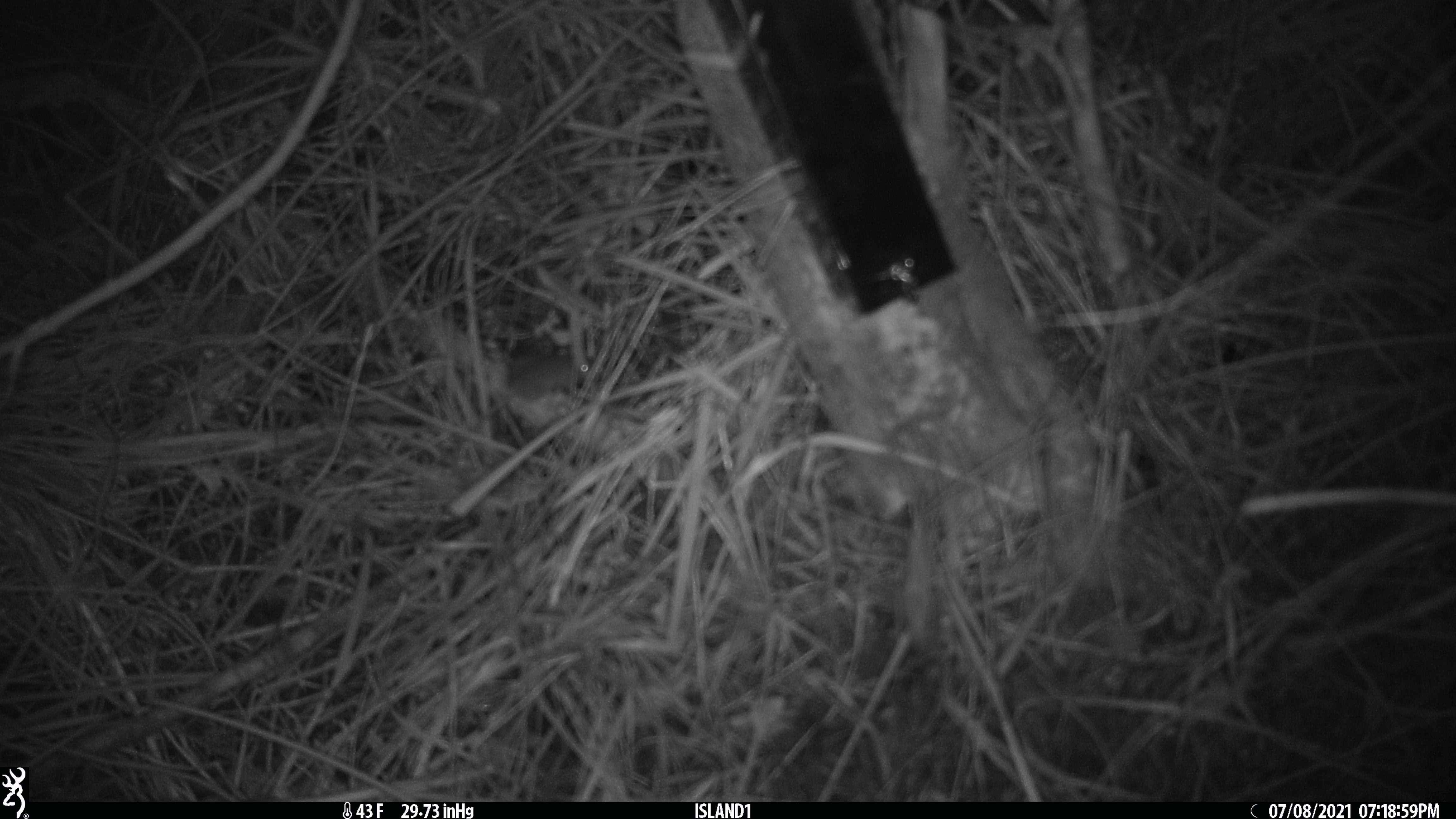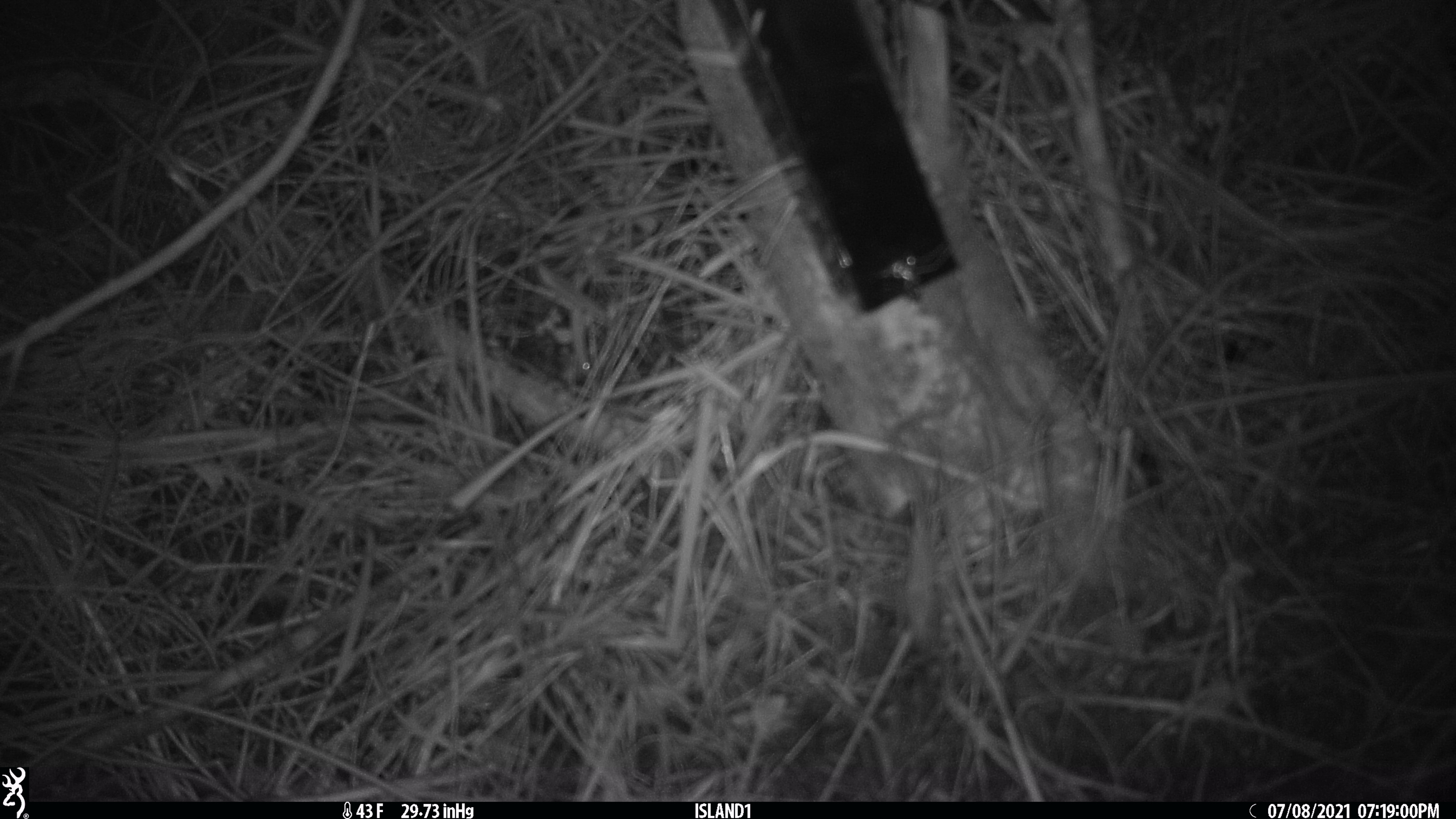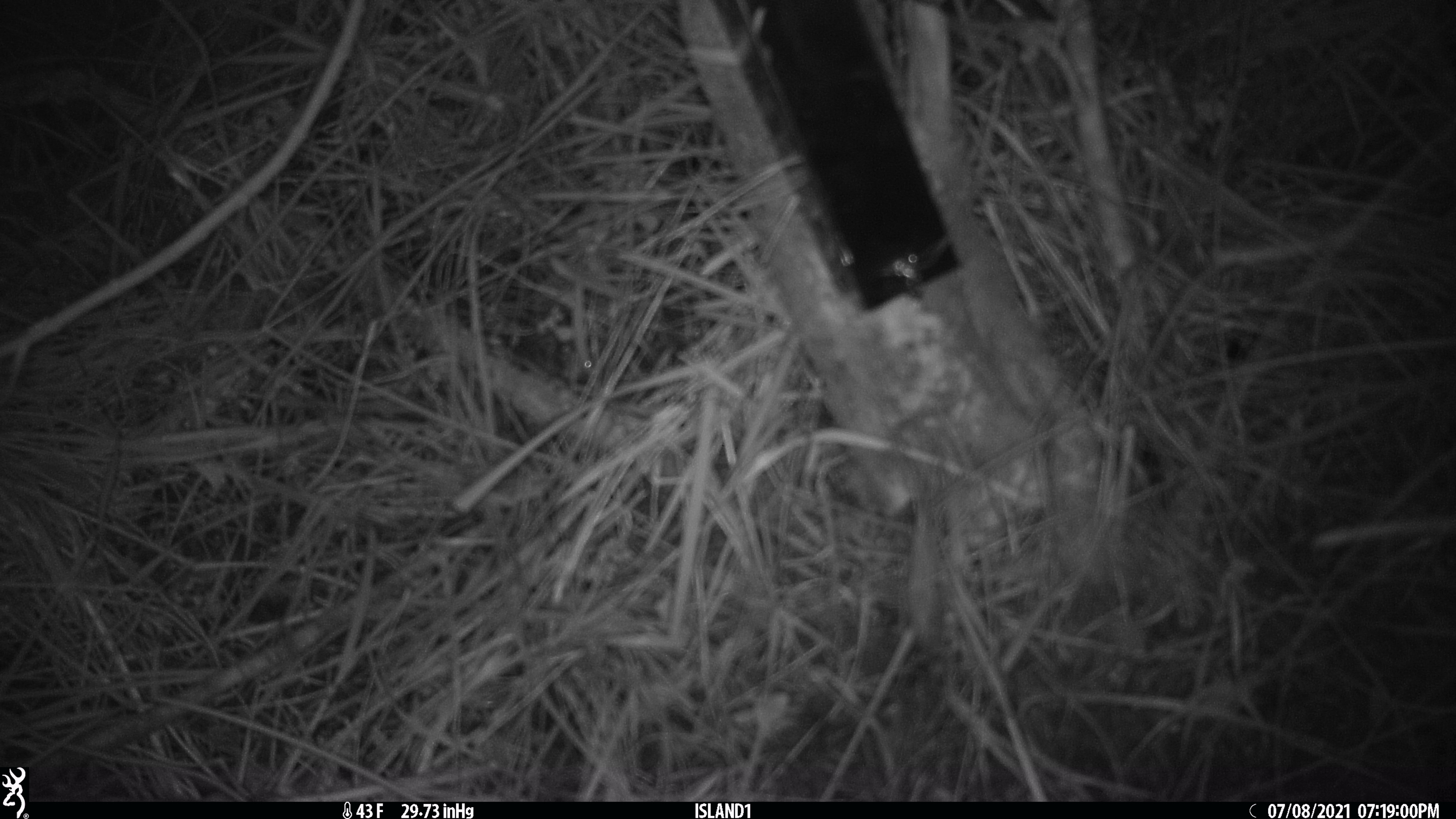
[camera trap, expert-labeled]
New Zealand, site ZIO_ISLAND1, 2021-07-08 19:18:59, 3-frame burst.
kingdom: Animalia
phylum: Chordata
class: Mammalia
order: Rodentia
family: Muridae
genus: Mus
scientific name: Mus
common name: mouse